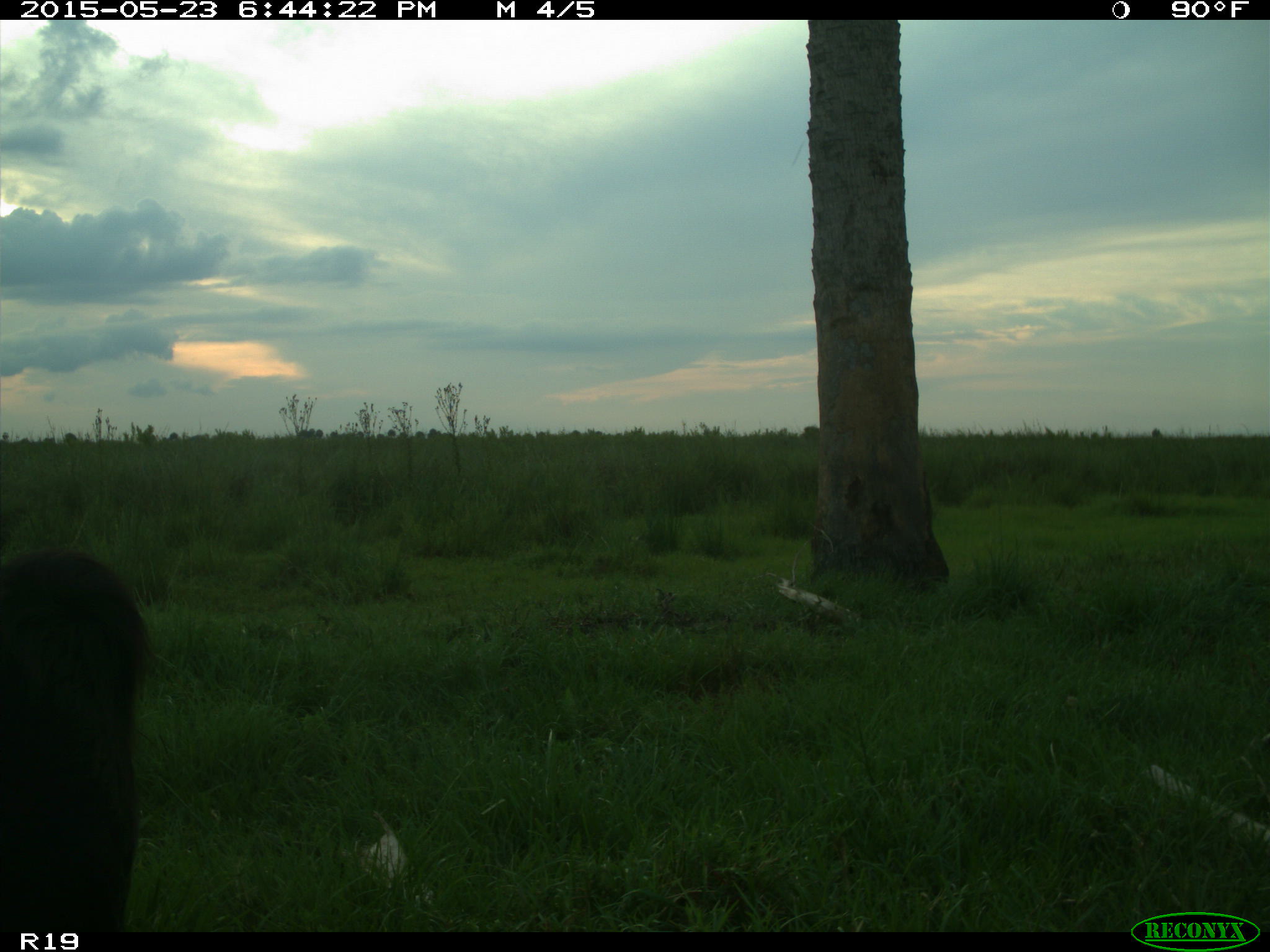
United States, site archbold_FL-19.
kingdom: Animalia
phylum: Chordata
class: Mammalia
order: Artiodactyla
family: Bovidae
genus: Bos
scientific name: Bos taurus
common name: domestic cow